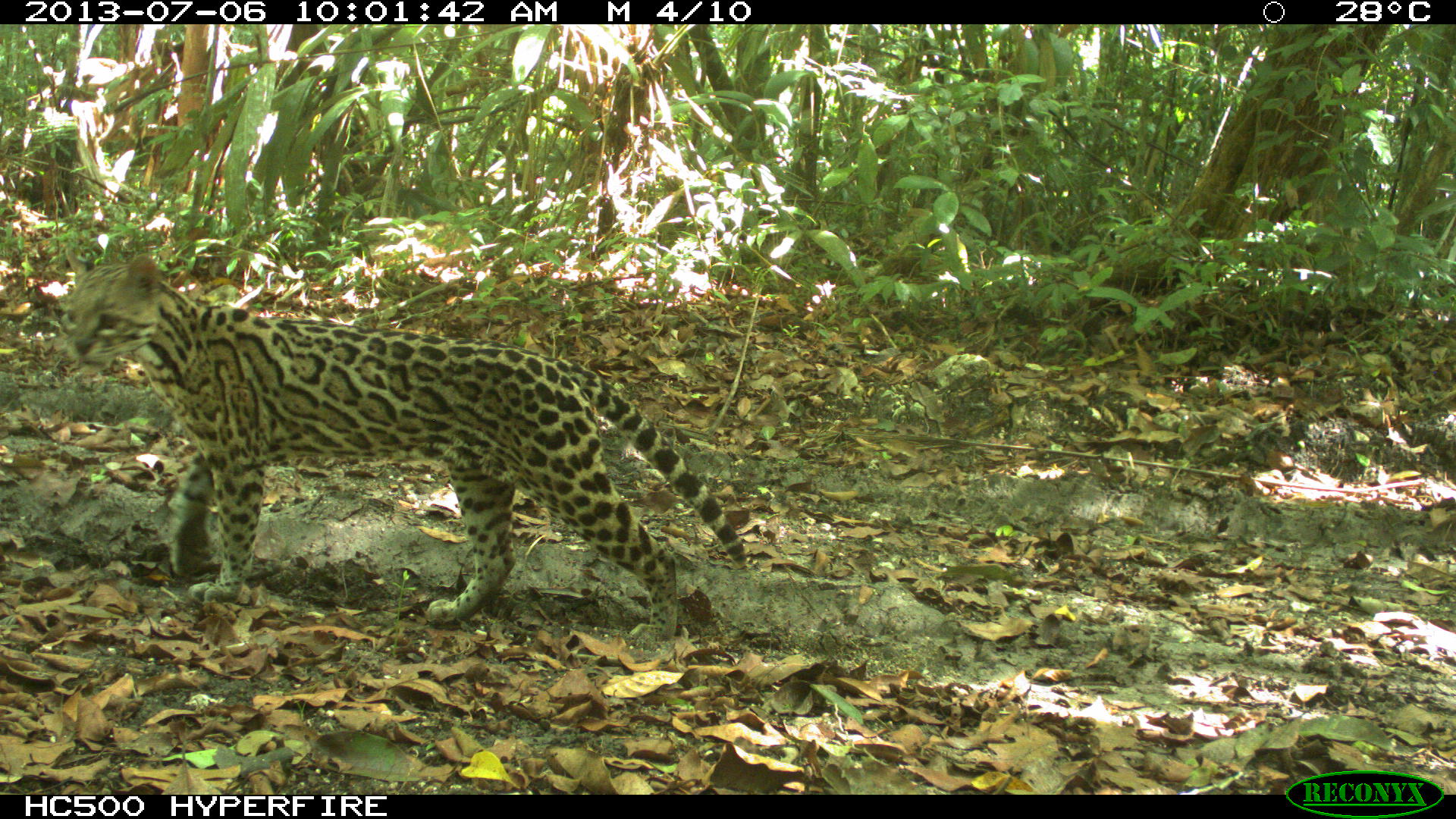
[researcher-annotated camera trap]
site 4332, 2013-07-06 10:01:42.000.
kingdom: Animalia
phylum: Chordata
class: Mammalia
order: Carnivora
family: Felidae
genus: Leopardus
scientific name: Leopardus pardalis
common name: ocelot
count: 1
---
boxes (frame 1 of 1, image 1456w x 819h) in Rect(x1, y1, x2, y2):
leopardus pardalis: Rect(65, 252, 749, 651)